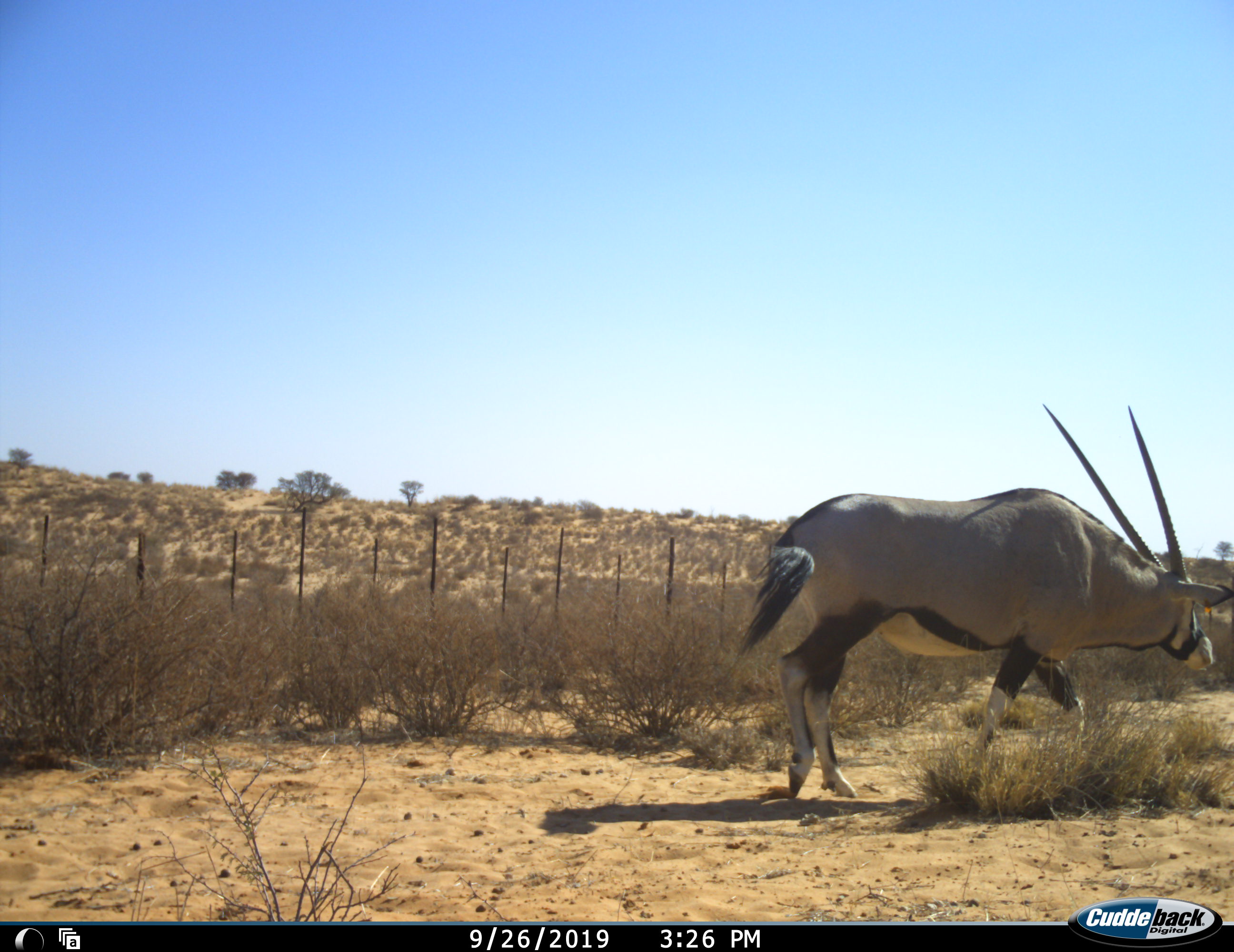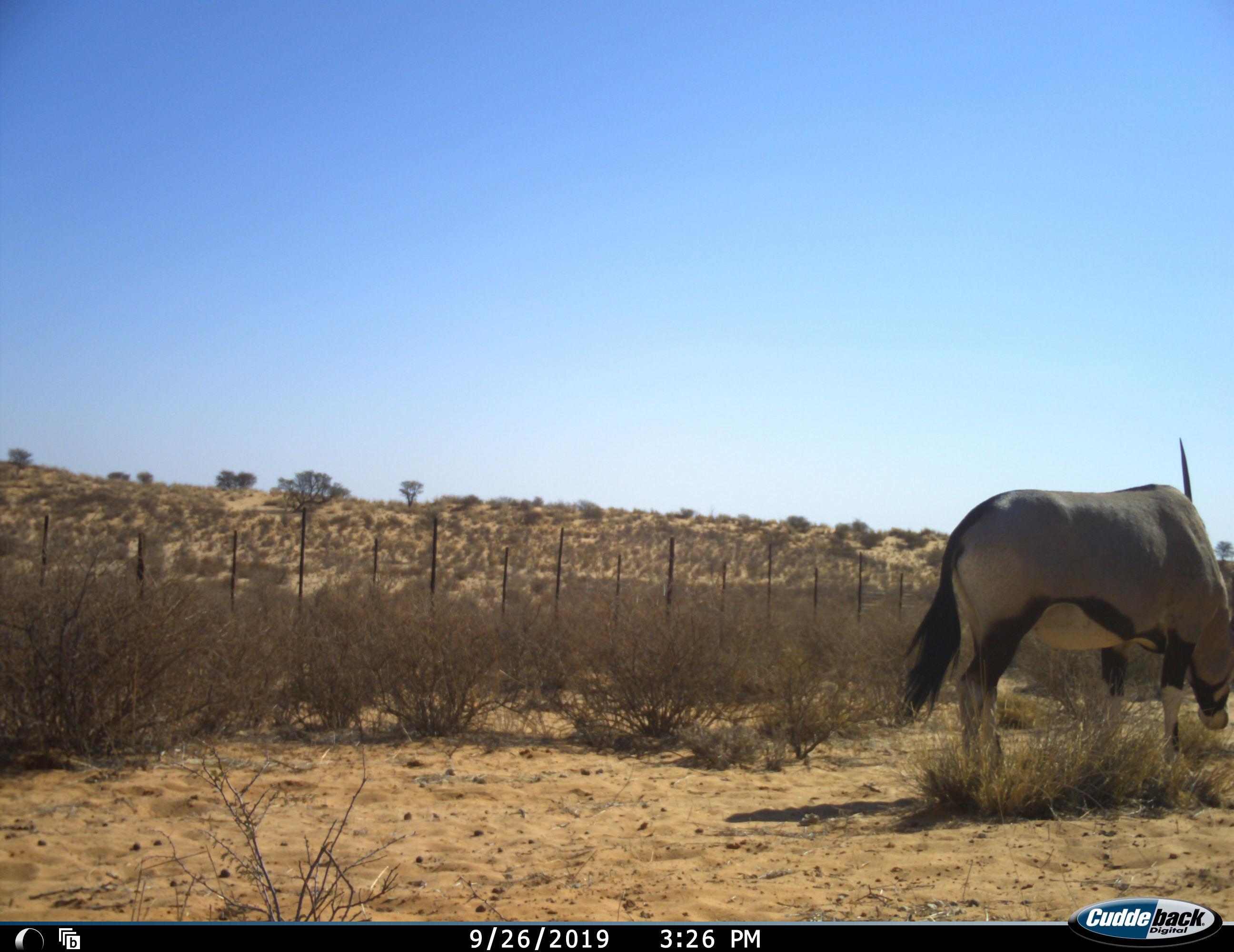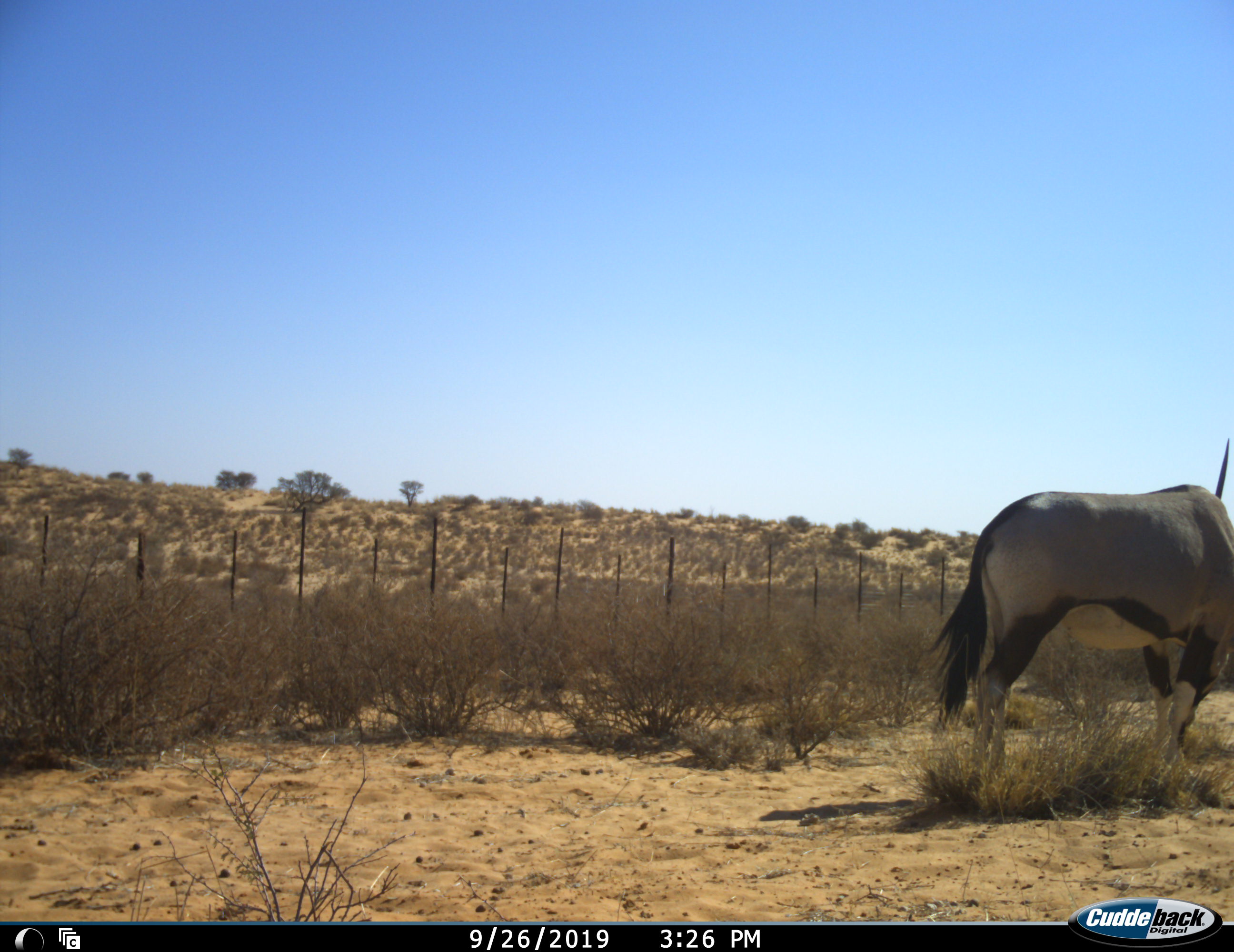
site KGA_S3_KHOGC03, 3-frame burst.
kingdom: Animalia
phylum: Chordata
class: Mammalia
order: Artiodactyla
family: Bovidae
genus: Oryx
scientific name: Oryx gazella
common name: gemsbok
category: oryx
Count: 1.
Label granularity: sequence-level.